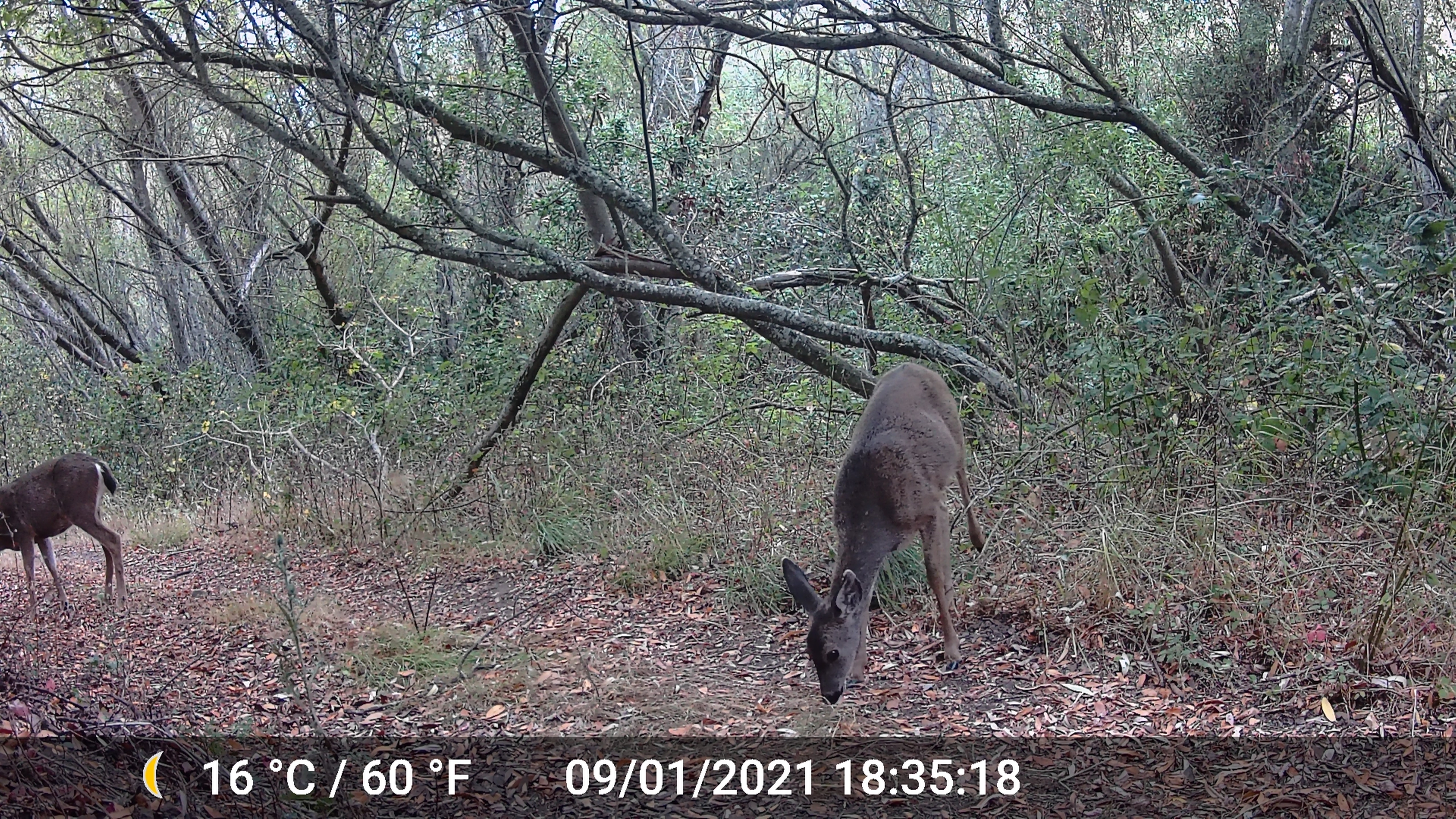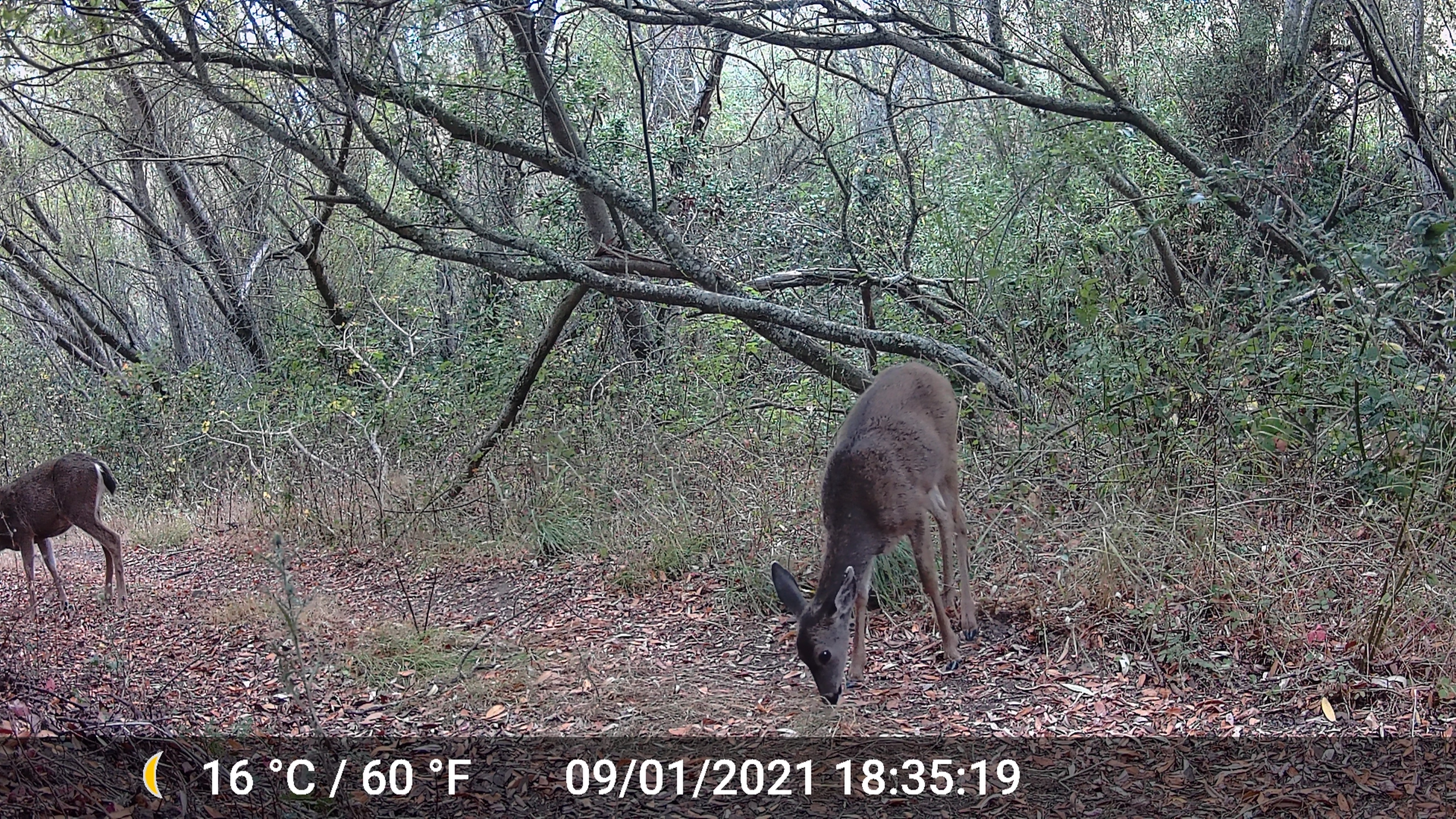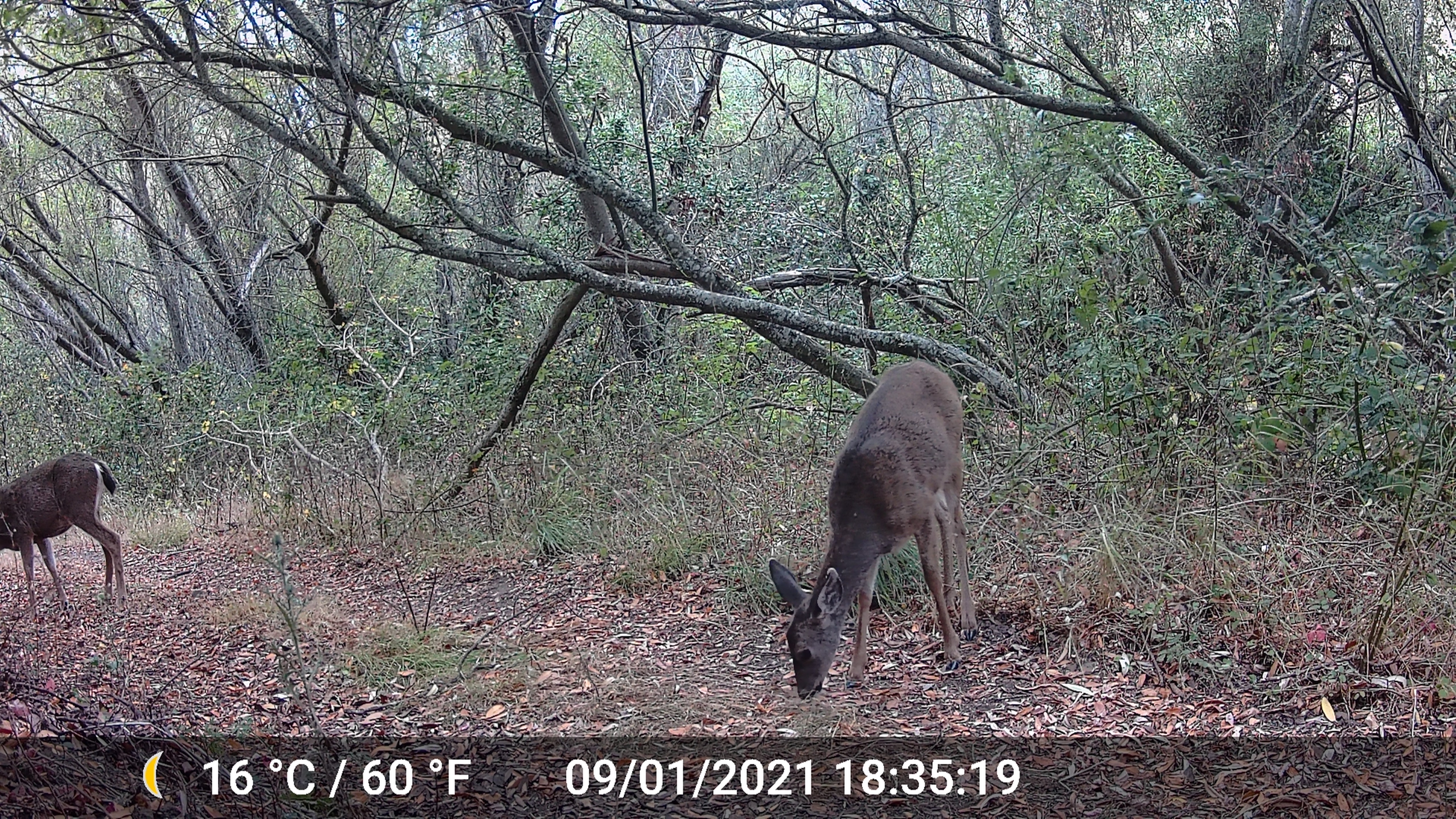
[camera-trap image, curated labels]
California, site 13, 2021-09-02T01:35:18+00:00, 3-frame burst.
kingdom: Animalia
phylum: Chordata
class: Mammalia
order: Artiodactyla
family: Cervidae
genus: Odocoileus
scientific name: Odocoileus hemionus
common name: mule deer